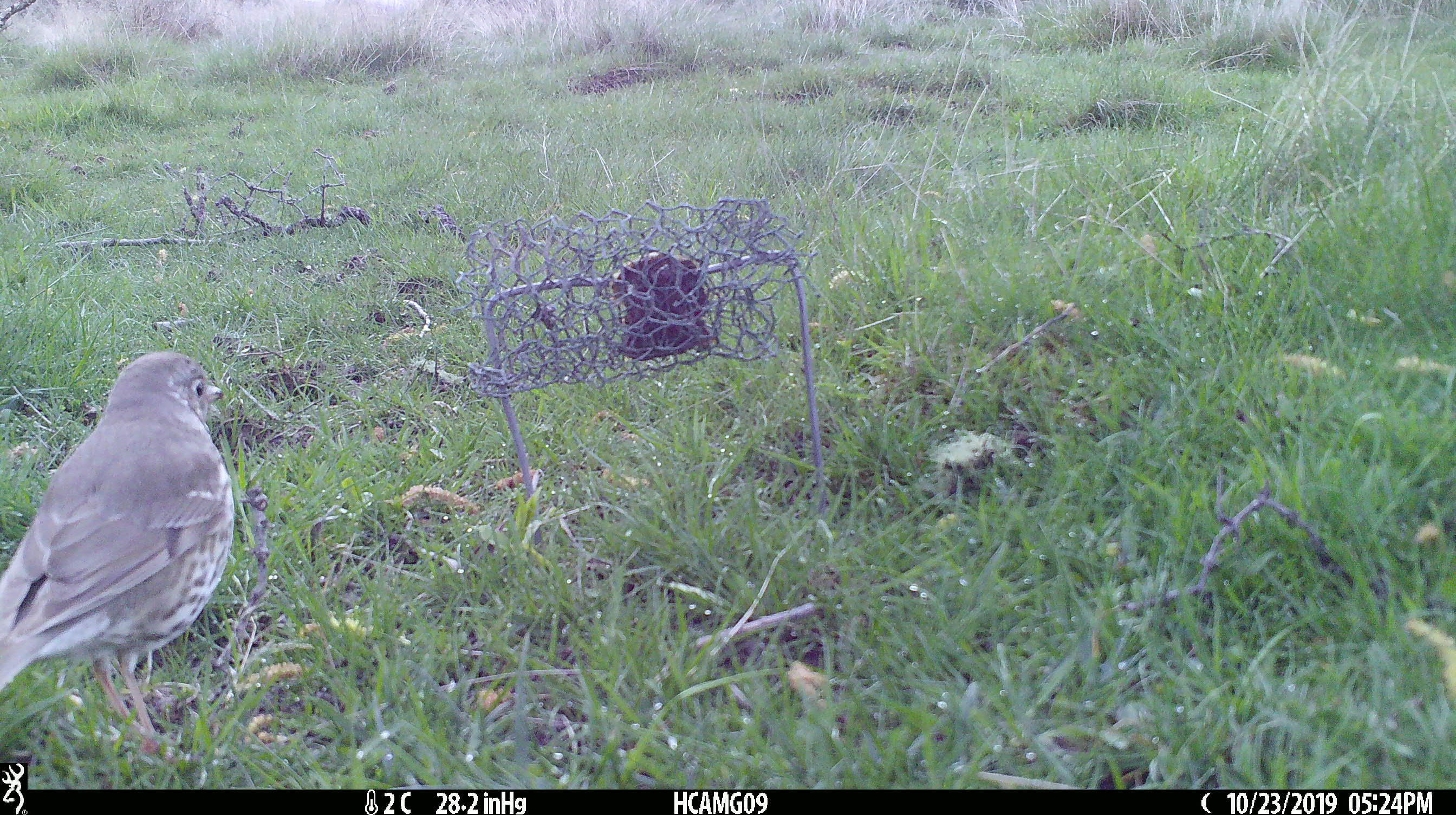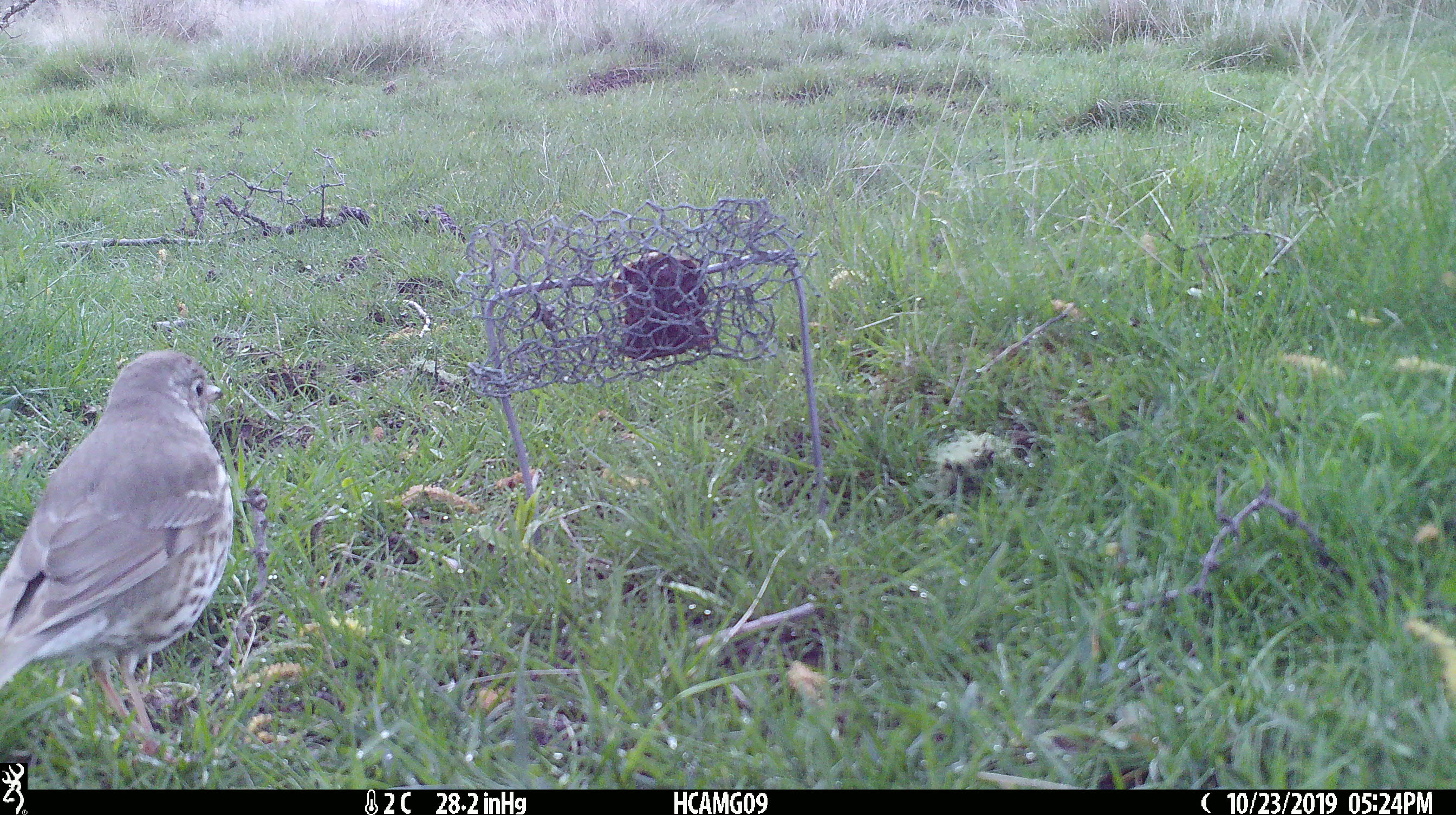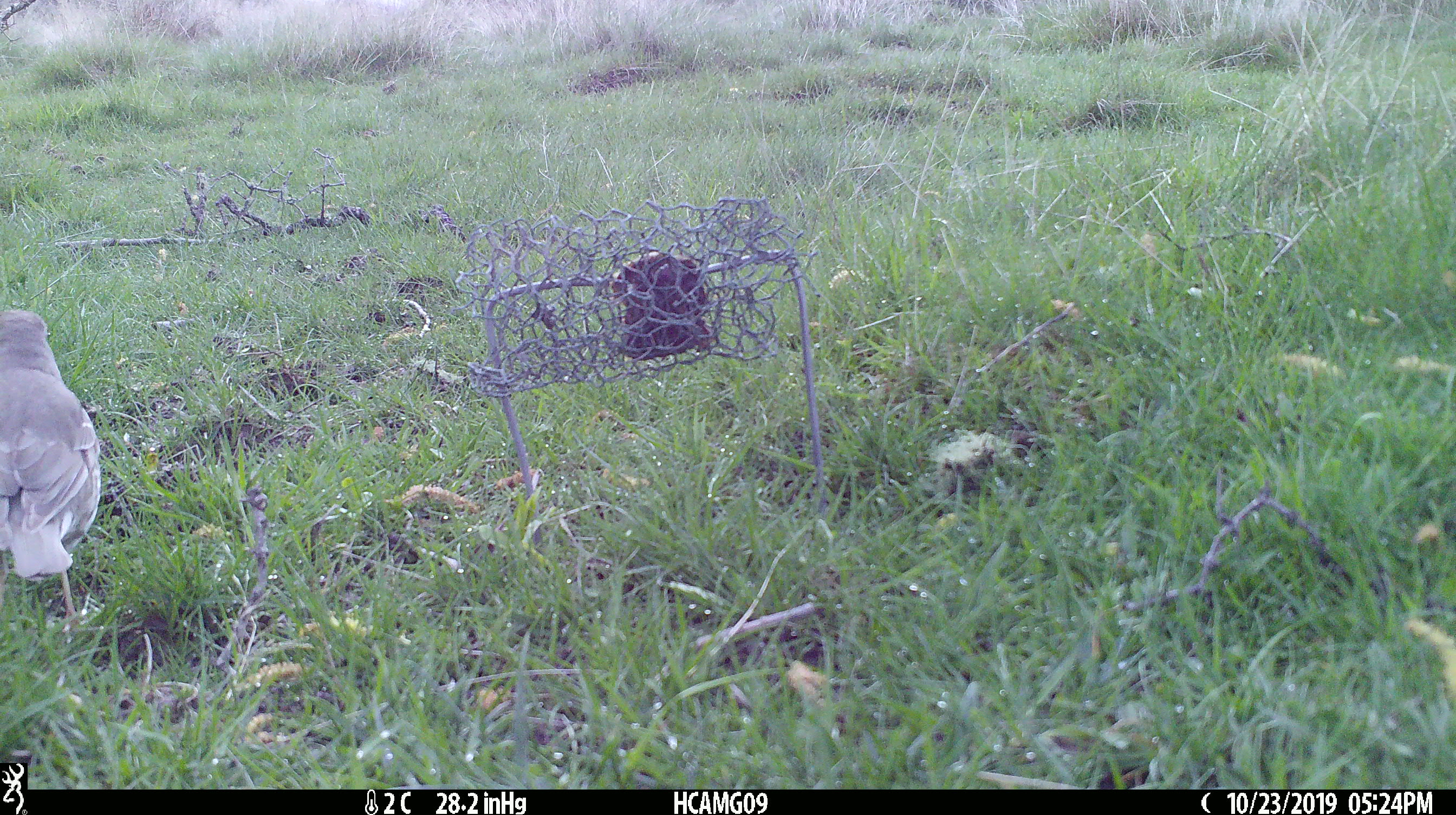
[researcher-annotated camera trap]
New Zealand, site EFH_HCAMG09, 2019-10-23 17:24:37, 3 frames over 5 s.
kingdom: Animalia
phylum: Chordata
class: Aves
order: Passeriformes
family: Turdidae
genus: Turdus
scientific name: Turdus philomelos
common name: song thrush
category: thrush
Thrush (song thrush) (Turdus philomelos).